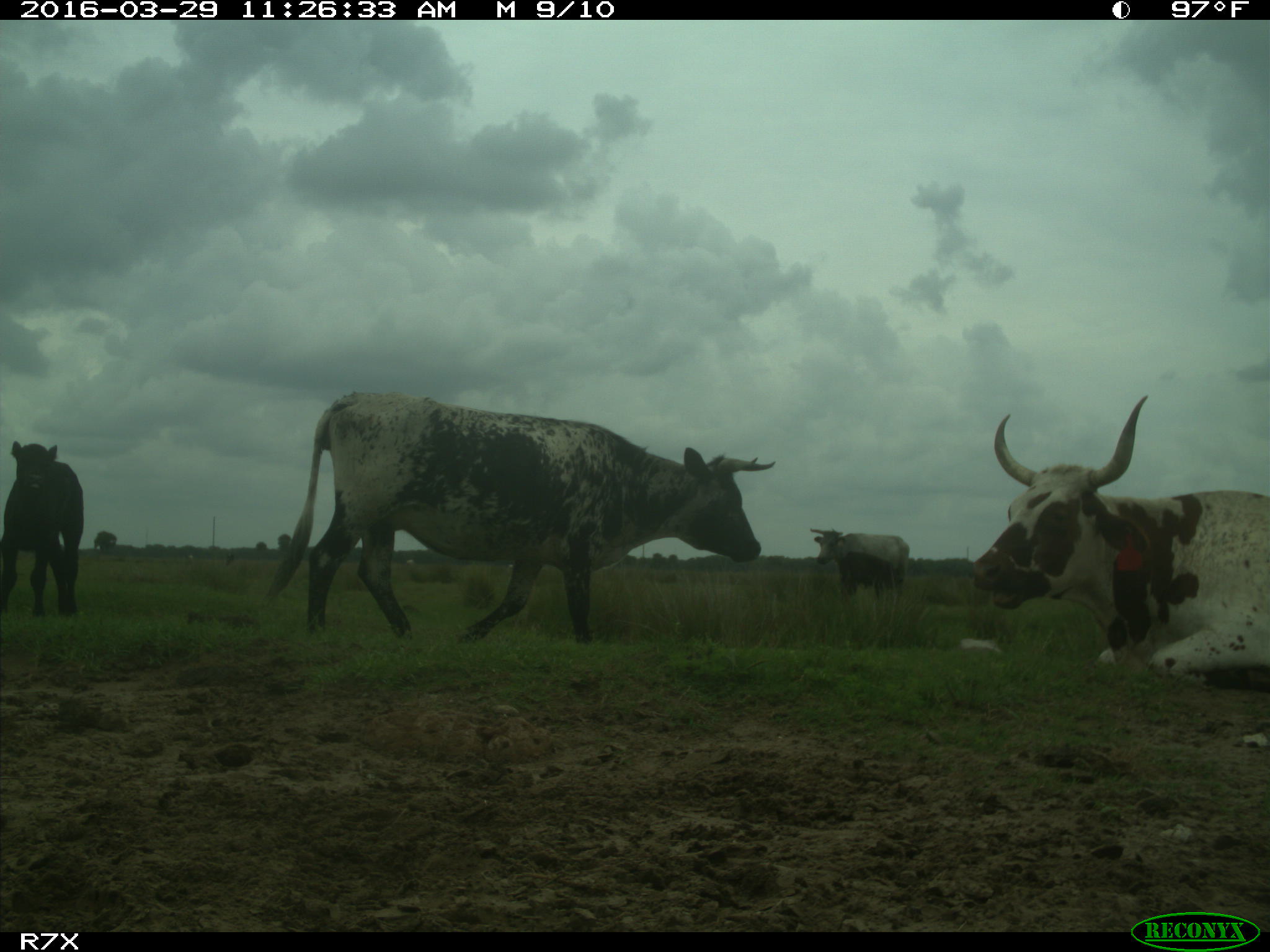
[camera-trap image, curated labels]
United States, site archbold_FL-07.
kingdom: Animalia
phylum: Chordata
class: Mammalia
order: Artiodactyla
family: Bovidae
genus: Bos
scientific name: Bos taurus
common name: domestic cow